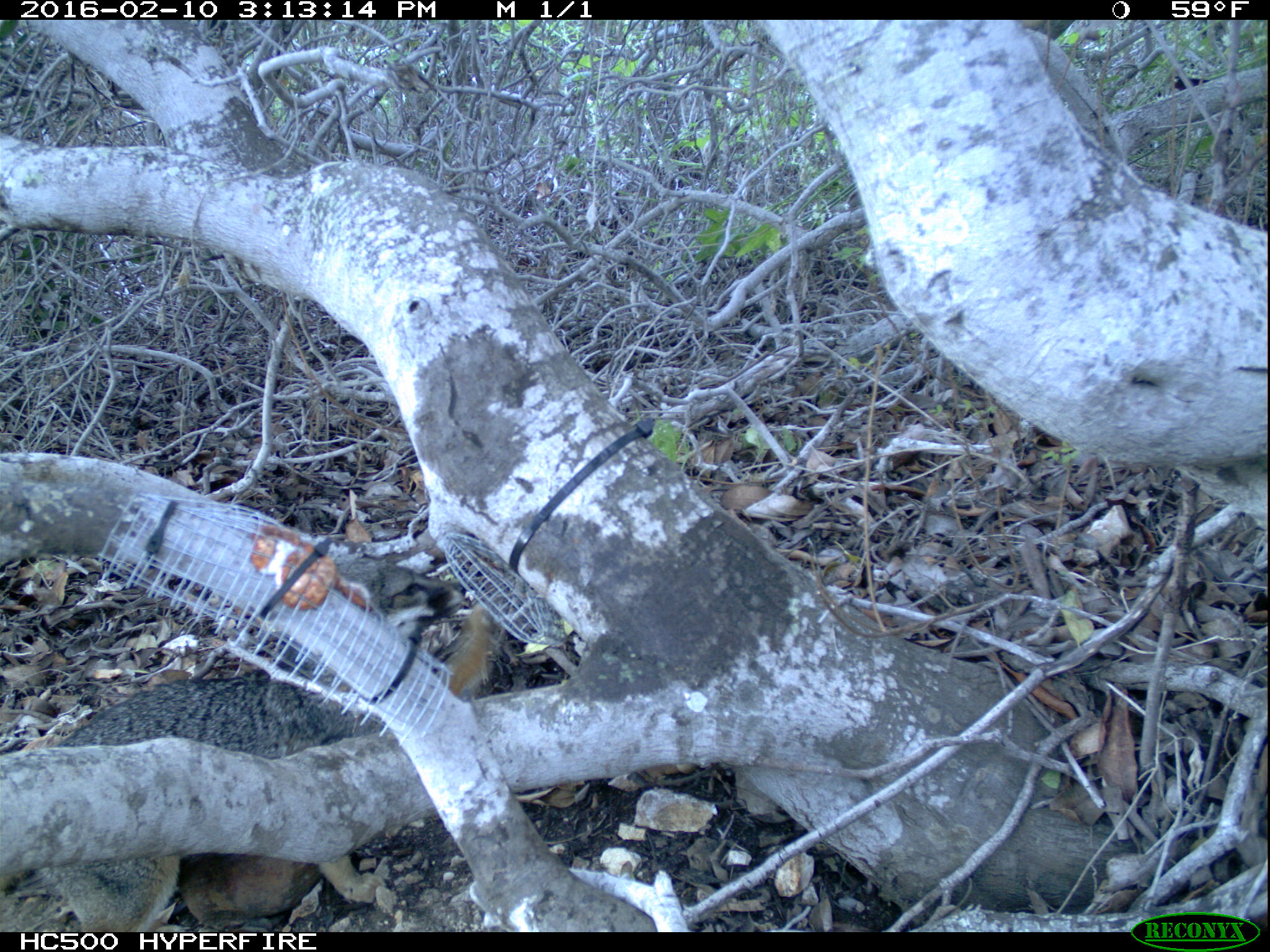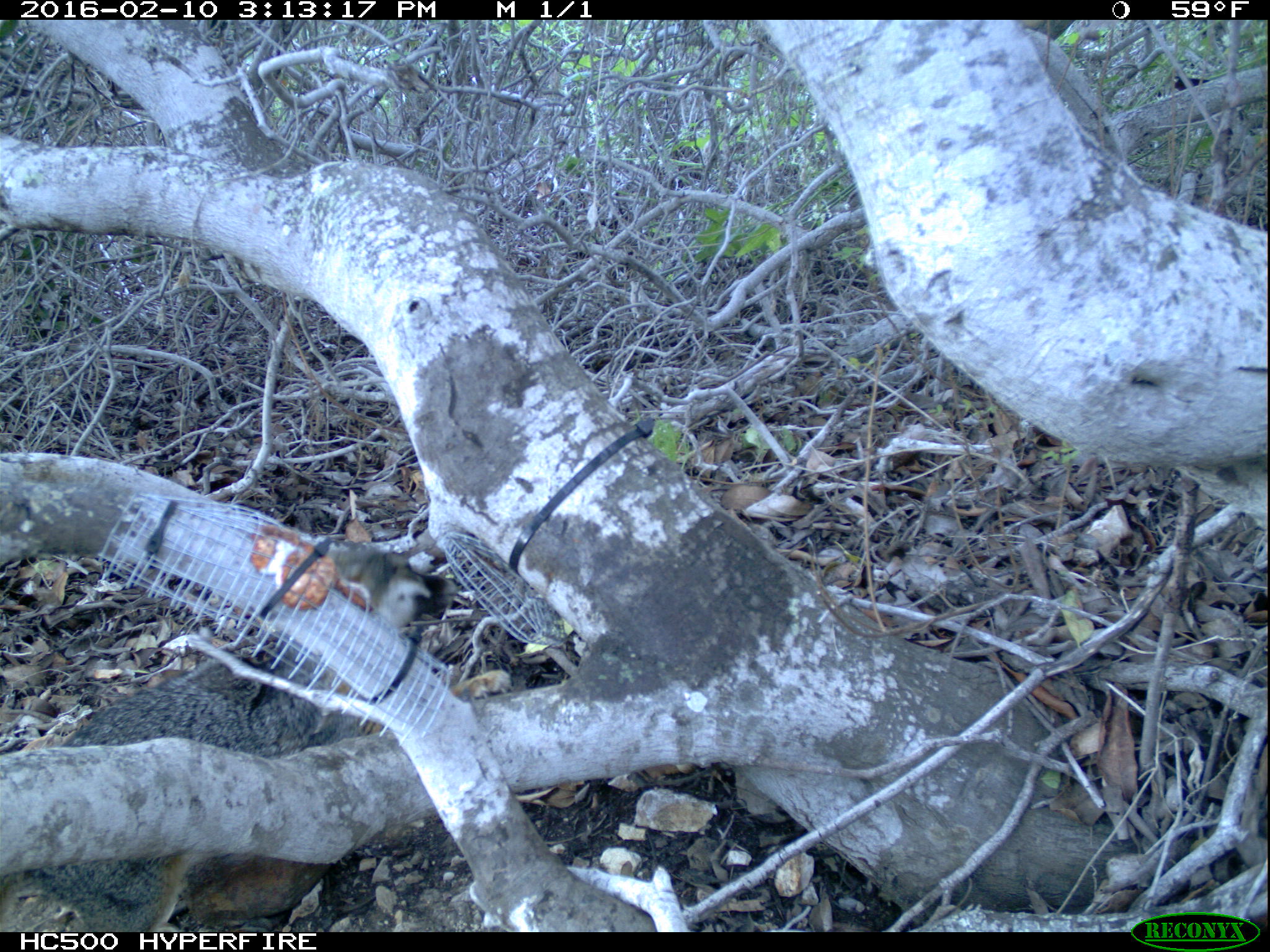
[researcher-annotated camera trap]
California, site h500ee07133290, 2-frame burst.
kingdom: Animalia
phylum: Chordata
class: Mammalia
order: Carnivora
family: Canidae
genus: Urocyon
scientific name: Urocyon littoralis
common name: island fox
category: fox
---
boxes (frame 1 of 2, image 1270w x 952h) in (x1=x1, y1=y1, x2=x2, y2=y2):
fox: (x1=0, y1=549, x2=498, y2=931)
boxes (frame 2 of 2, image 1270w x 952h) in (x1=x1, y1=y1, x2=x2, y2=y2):
fox: (x1=0, y1=549, x2=456, y2=932)